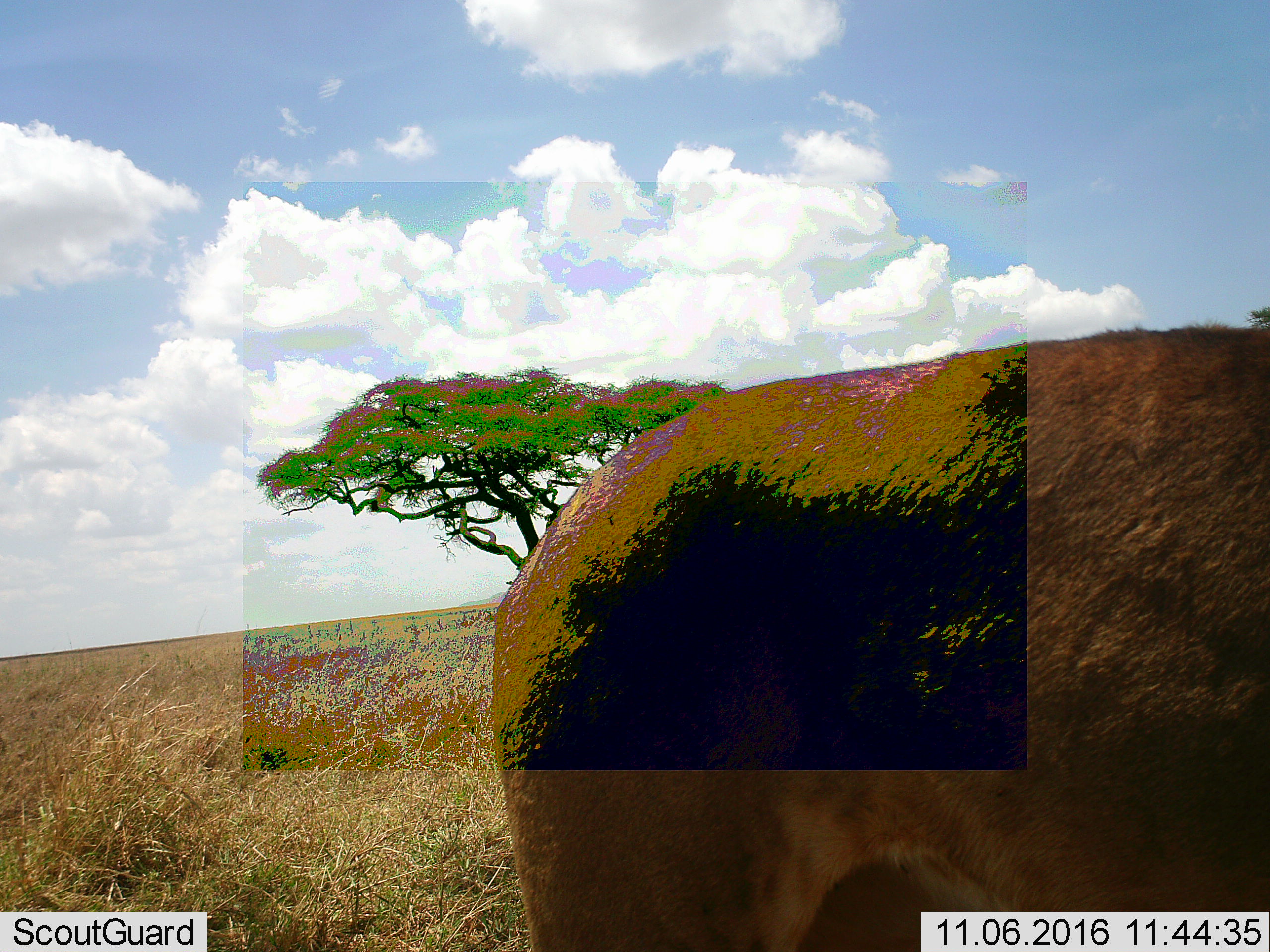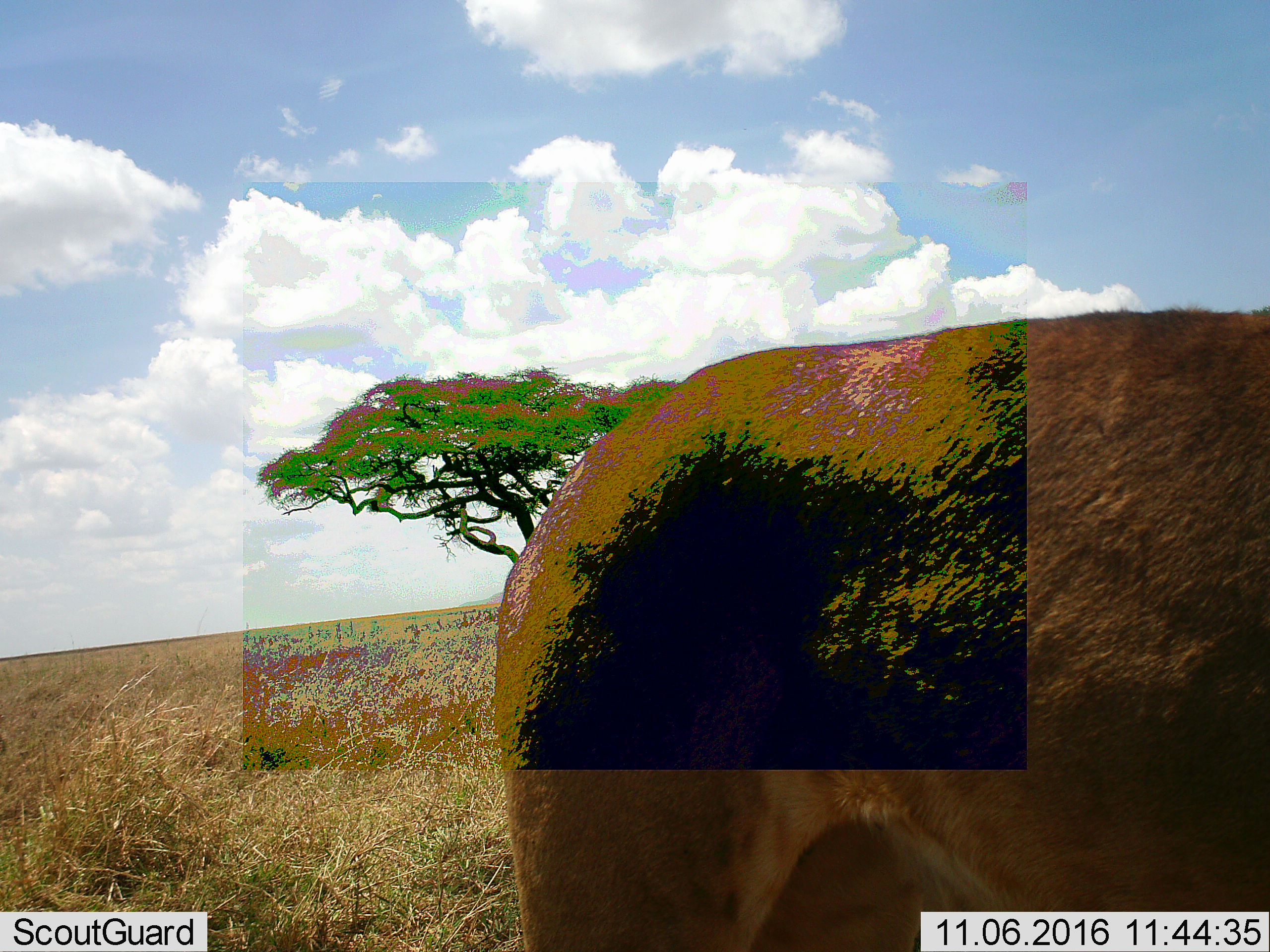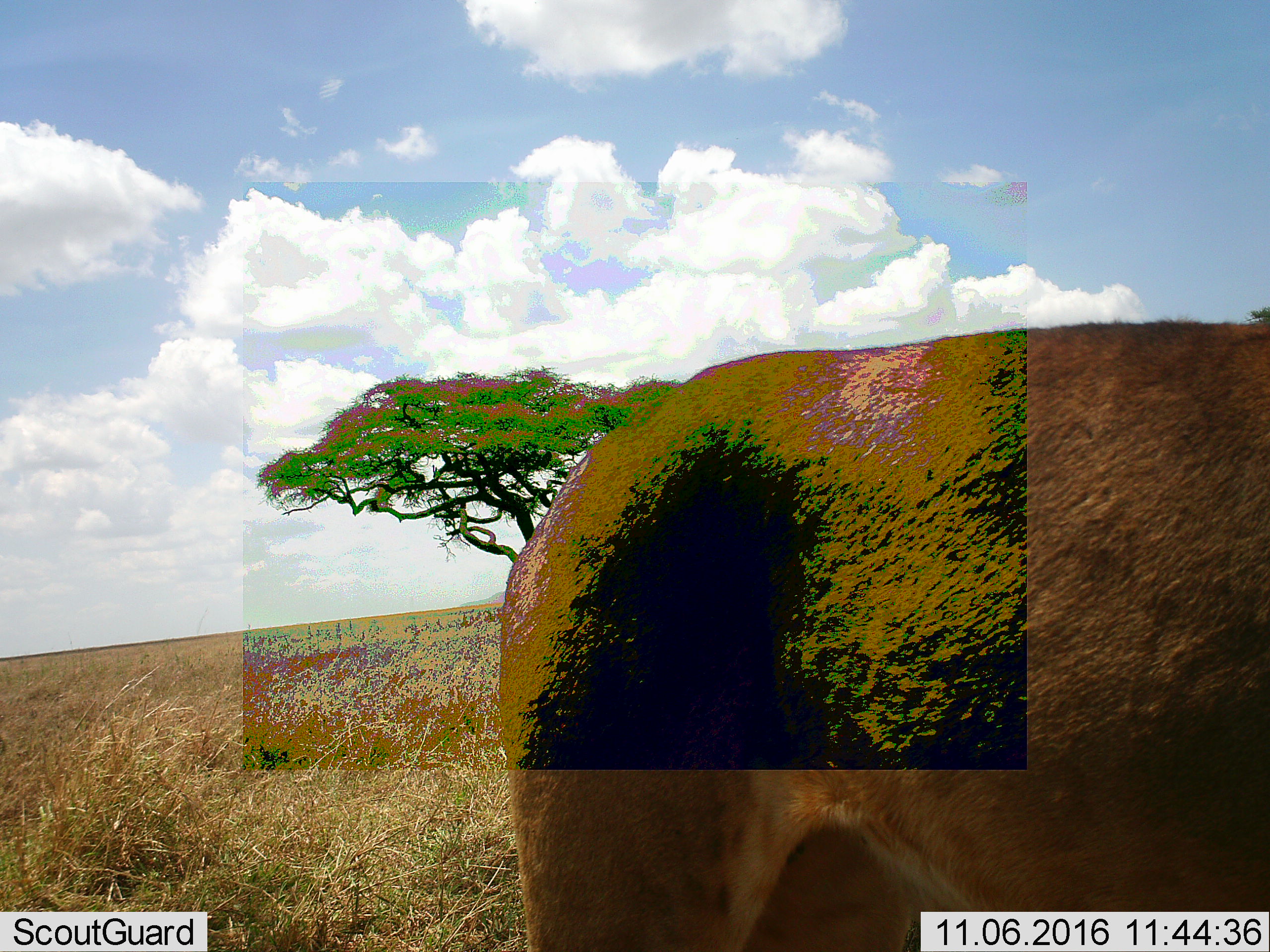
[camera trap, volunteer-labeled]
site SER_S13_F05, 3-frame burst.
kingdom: Animalia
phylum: Chordata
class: Mammalia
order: Artiodactyla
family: Bovidae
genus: Alcelaphus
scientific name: Alcelaphus buselaphus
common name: hartebeest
Hartebeest (Alcelaphus buselaphus), count 1. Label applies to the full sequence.